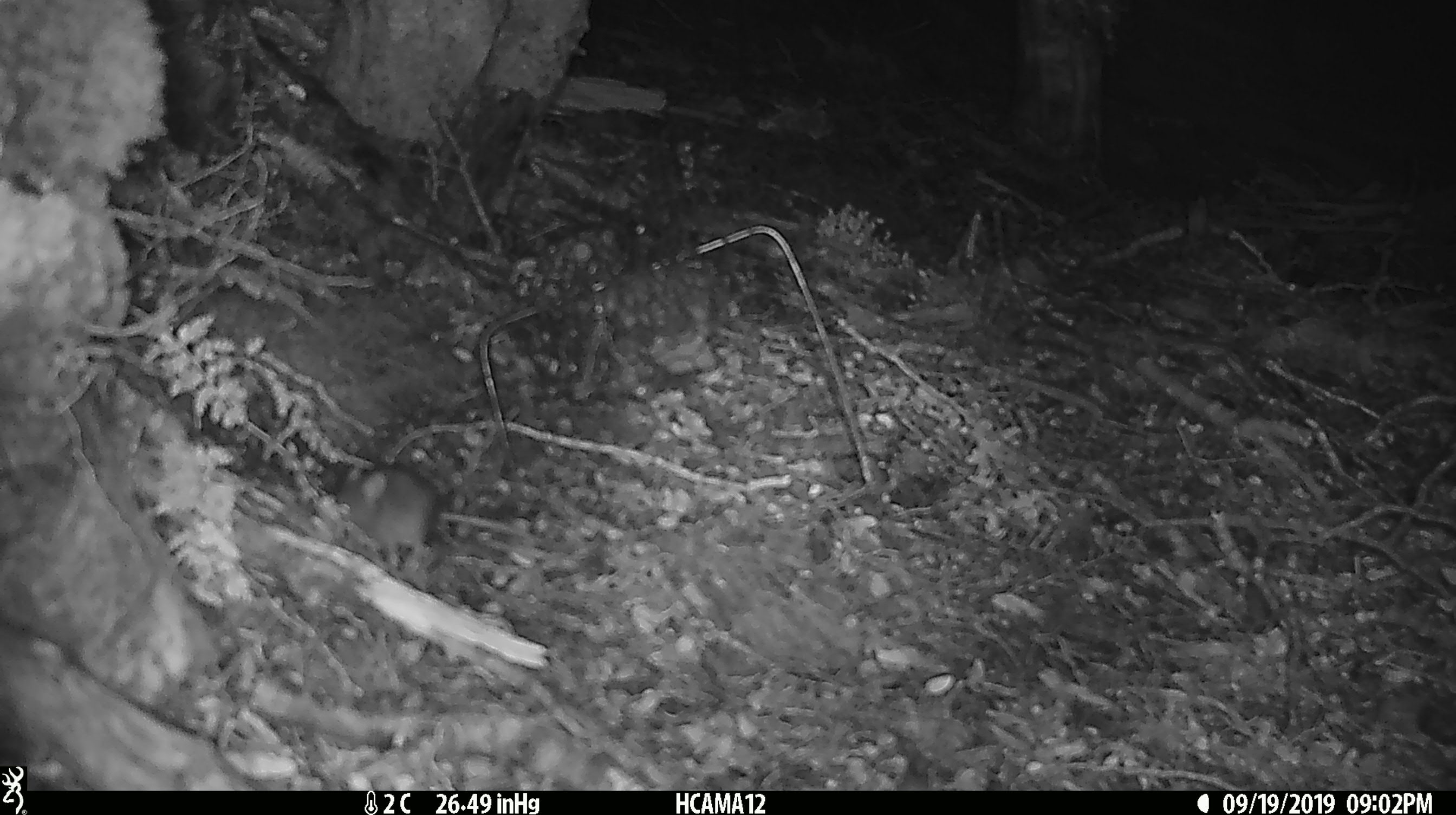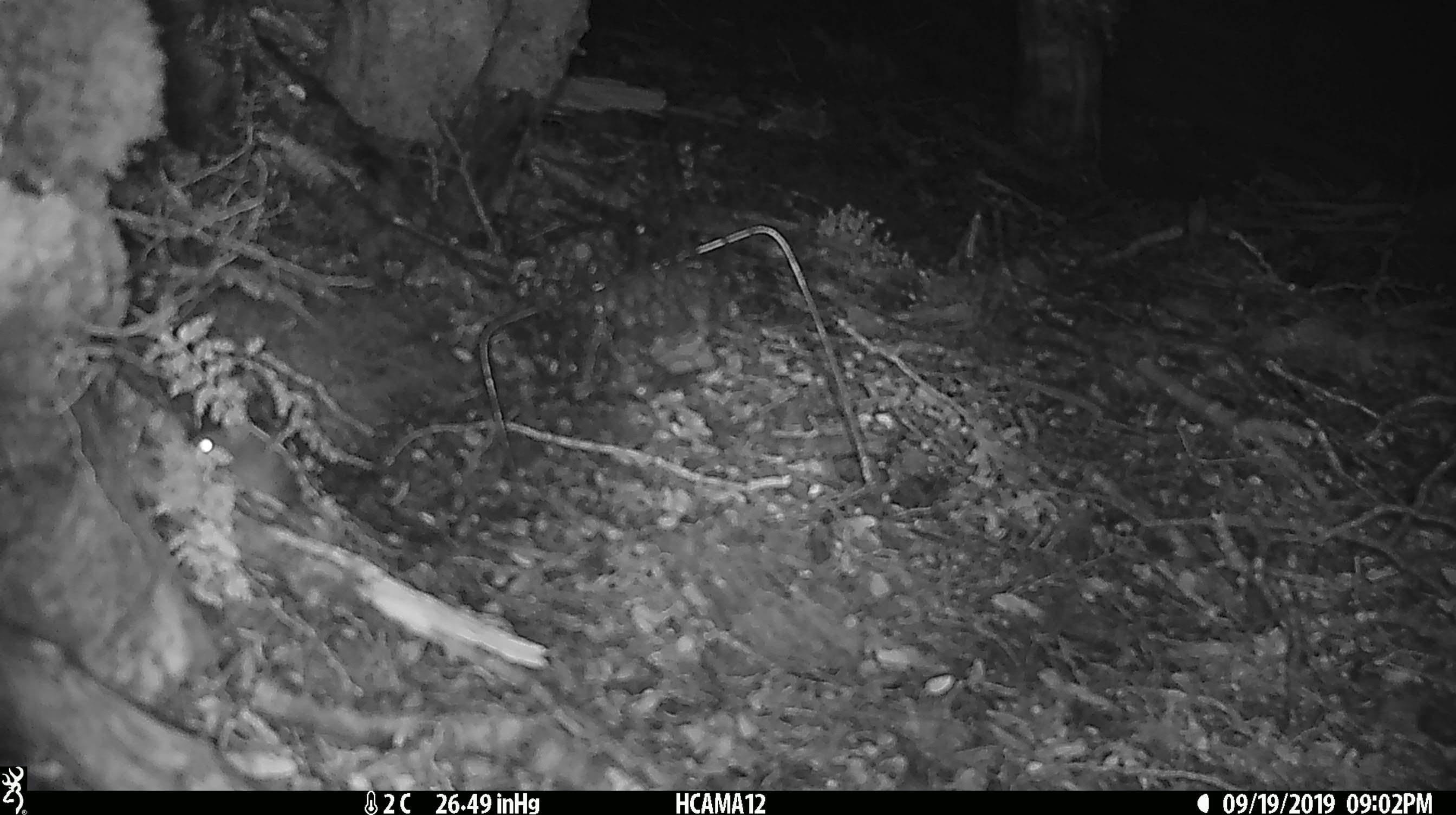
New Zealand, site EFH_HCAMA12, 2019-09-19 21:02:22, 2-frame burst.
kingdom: Animalia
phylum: Chordata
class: Mammalia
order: Rodentia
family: Muridae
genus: Mus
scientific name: Mus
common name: mouse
Mouse (Mus).